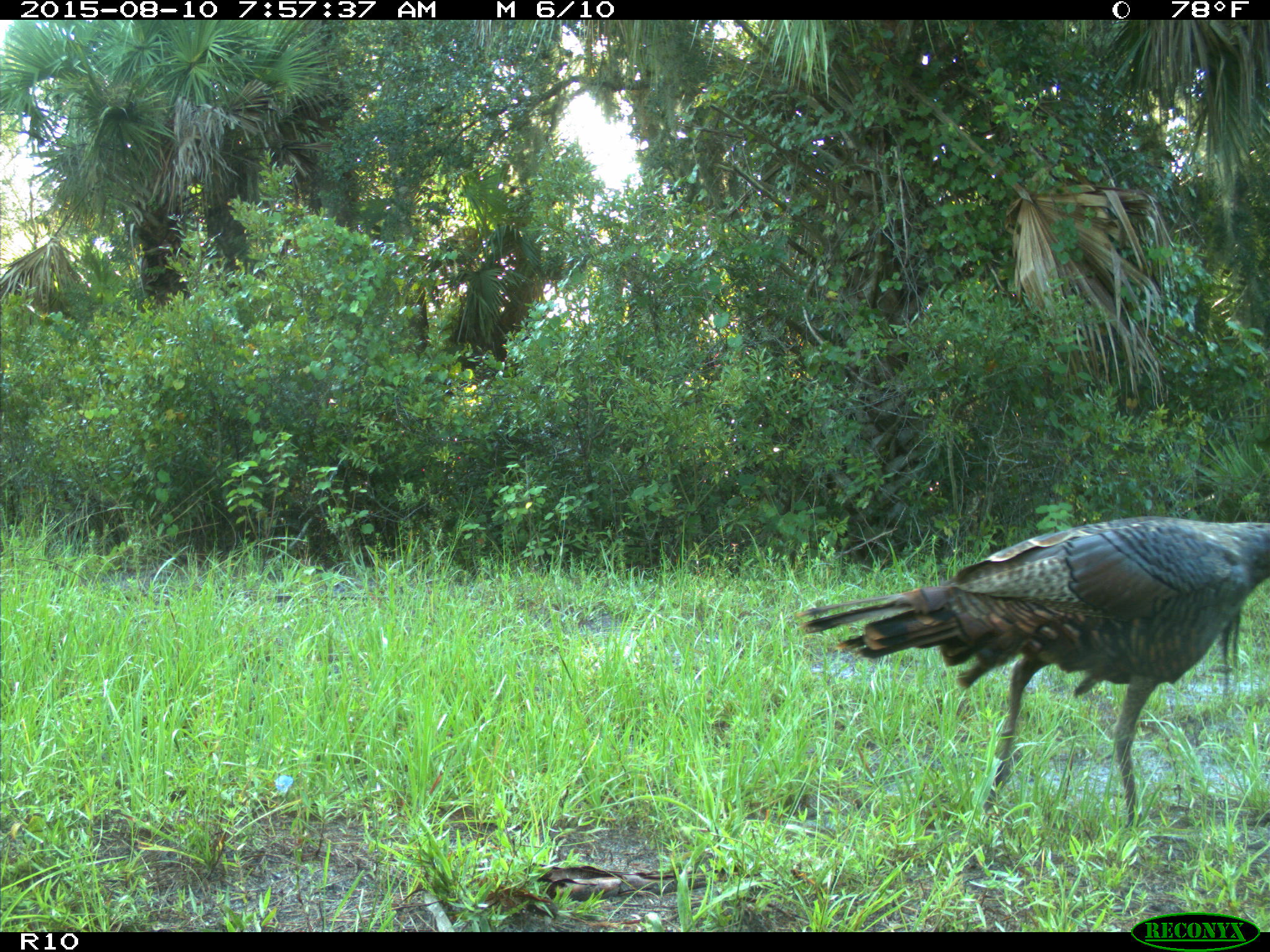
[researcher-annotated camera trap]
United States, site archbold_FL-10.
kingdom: Animalia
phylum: Chordata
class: Aves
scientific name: Aves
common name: birds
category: unidentified bird